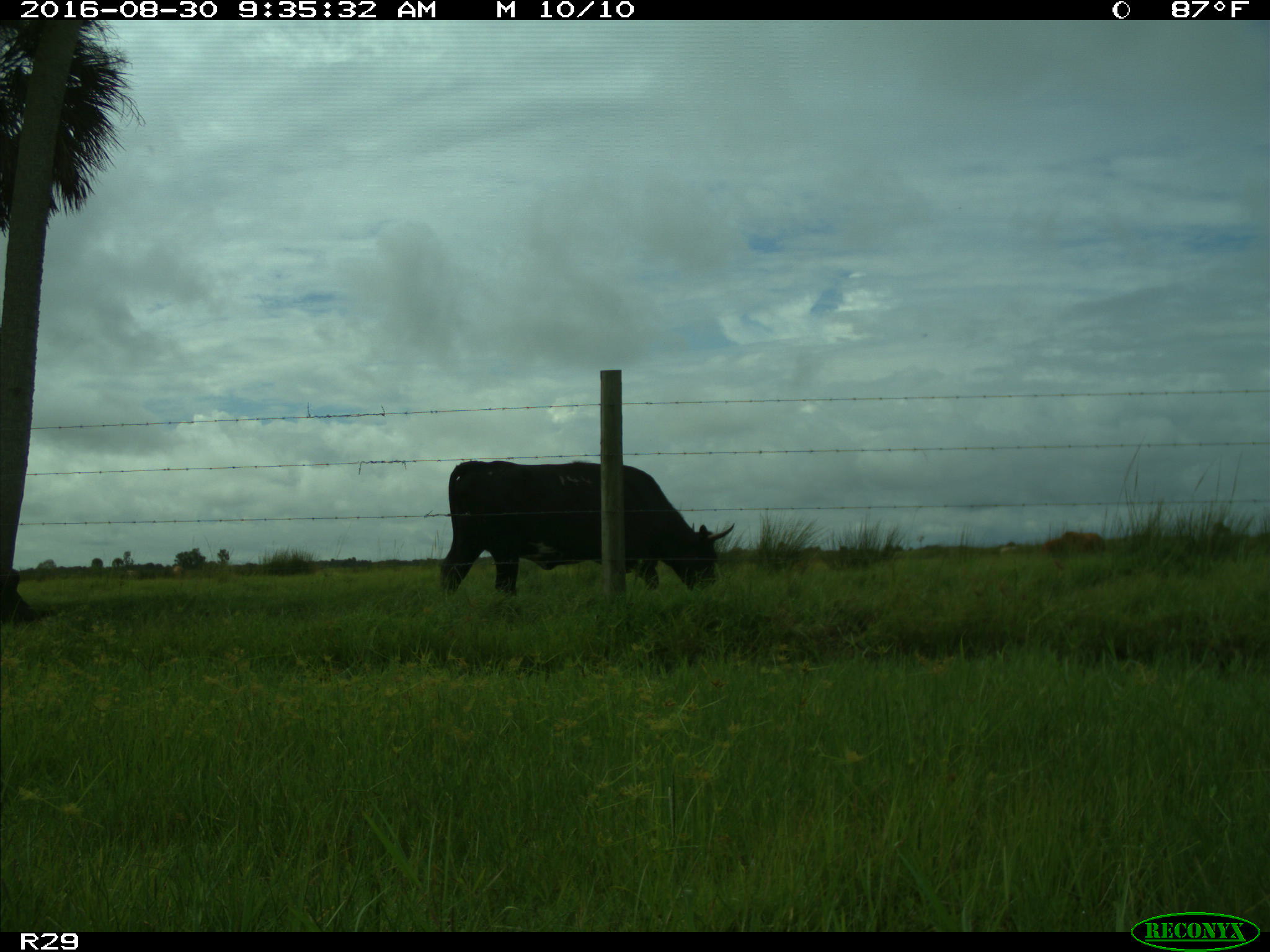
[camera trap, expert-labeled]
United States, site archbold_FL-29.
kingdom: Animalia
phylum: Chordata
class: Mammalia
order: Artiodactyla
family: Bovidae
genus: Bos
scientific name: Bos taurus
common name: domestic cow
Bos taurus (domestic cow).